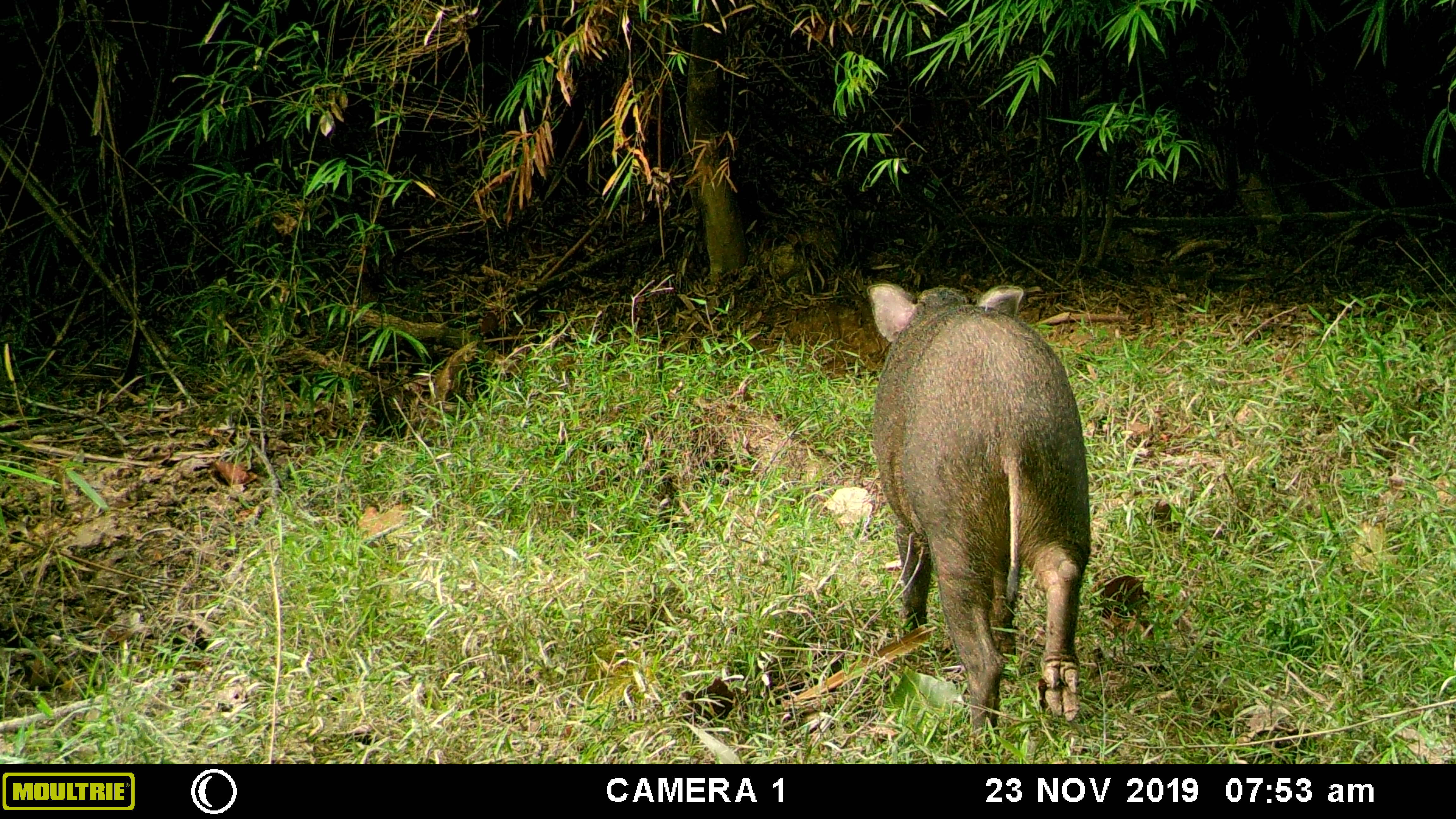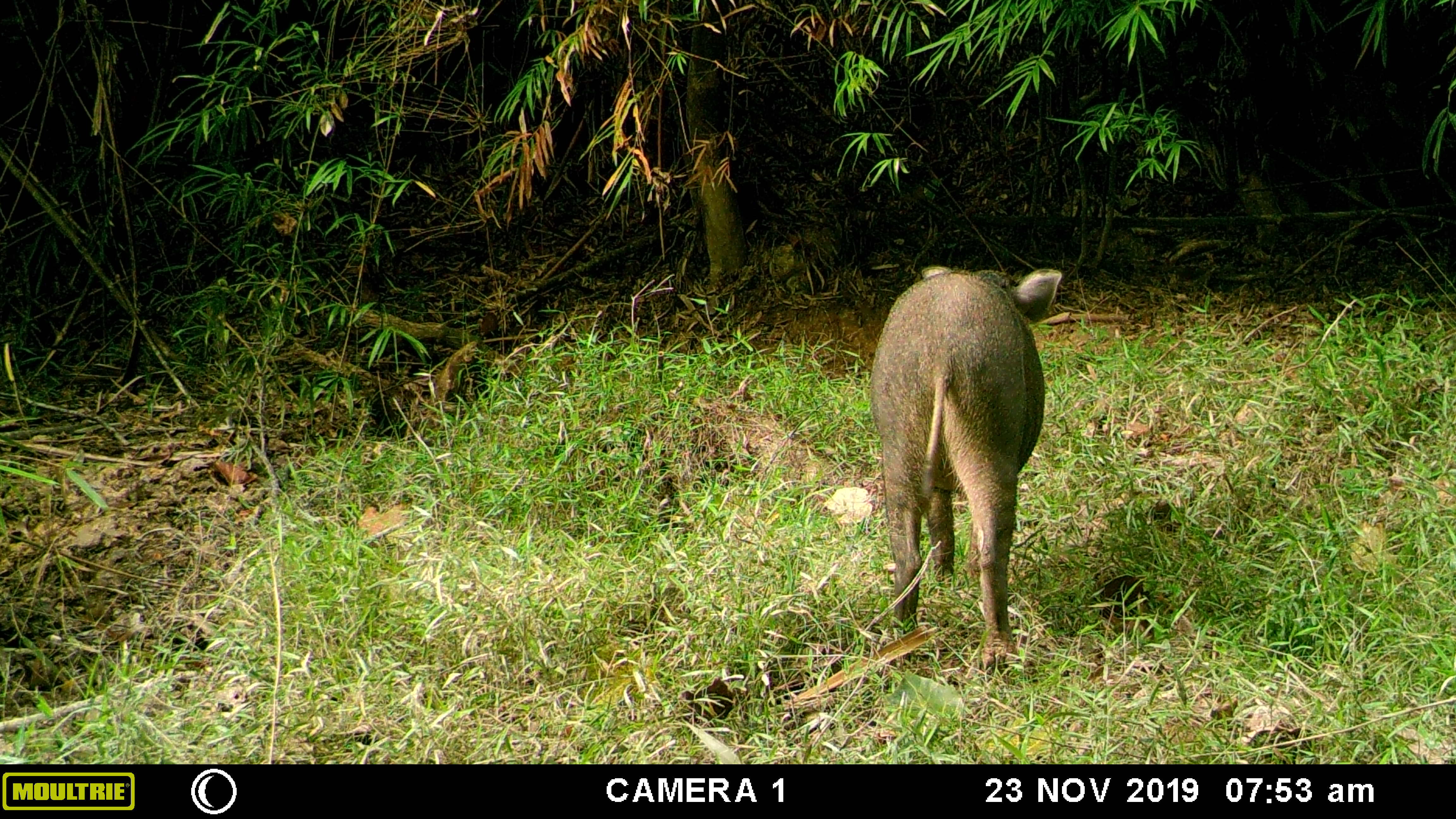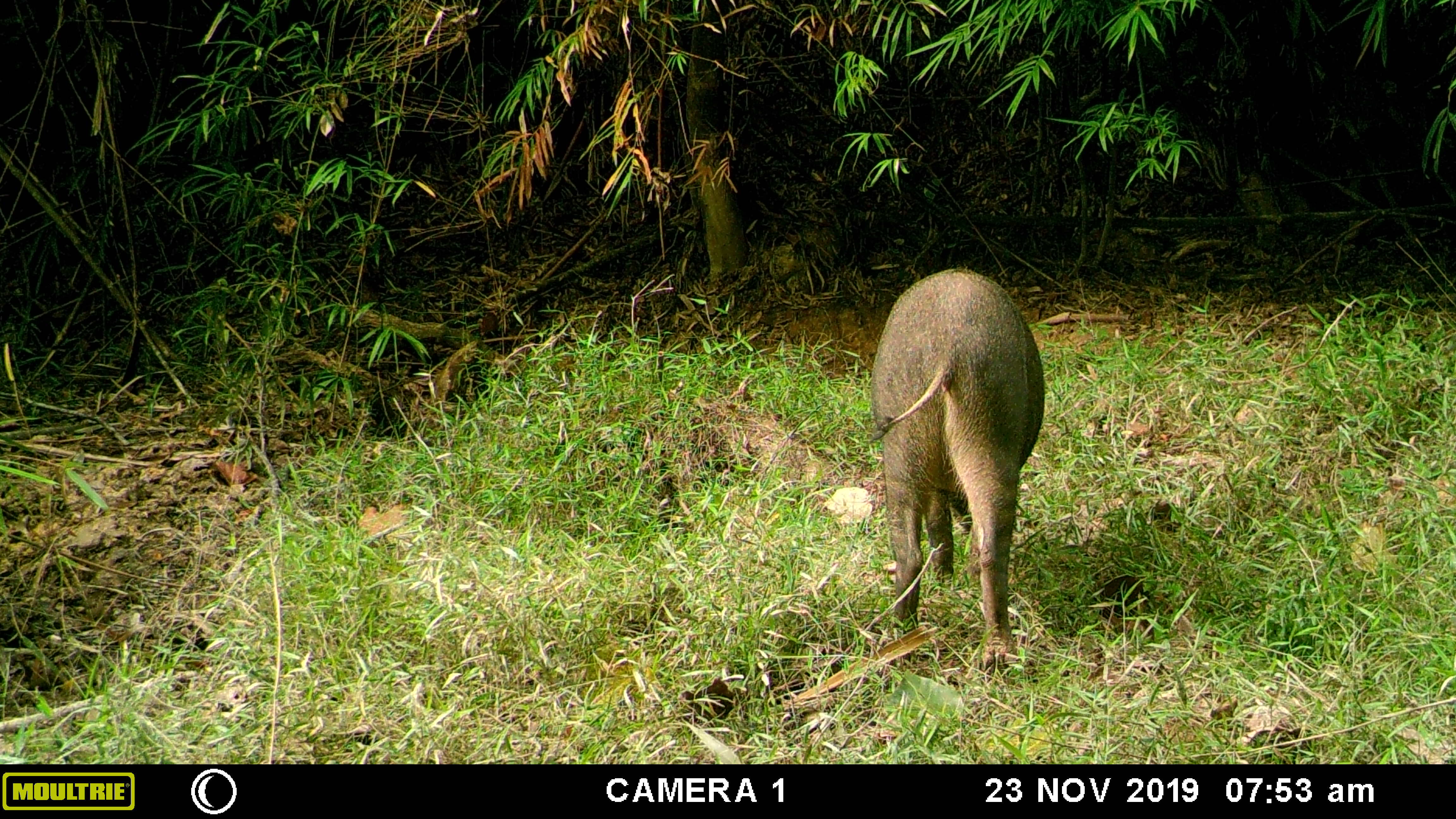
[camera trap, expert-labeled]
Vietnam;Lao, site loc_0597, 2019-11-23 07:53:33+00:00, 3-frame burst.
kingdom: Animalia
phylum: Chordata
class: Mammalia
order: Artiodactyla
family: Suidae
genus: Sus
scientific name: Sus scrofa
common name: eurasian wild pig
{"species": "eurasian wild pig (Sus scrofa)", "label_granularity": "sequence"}